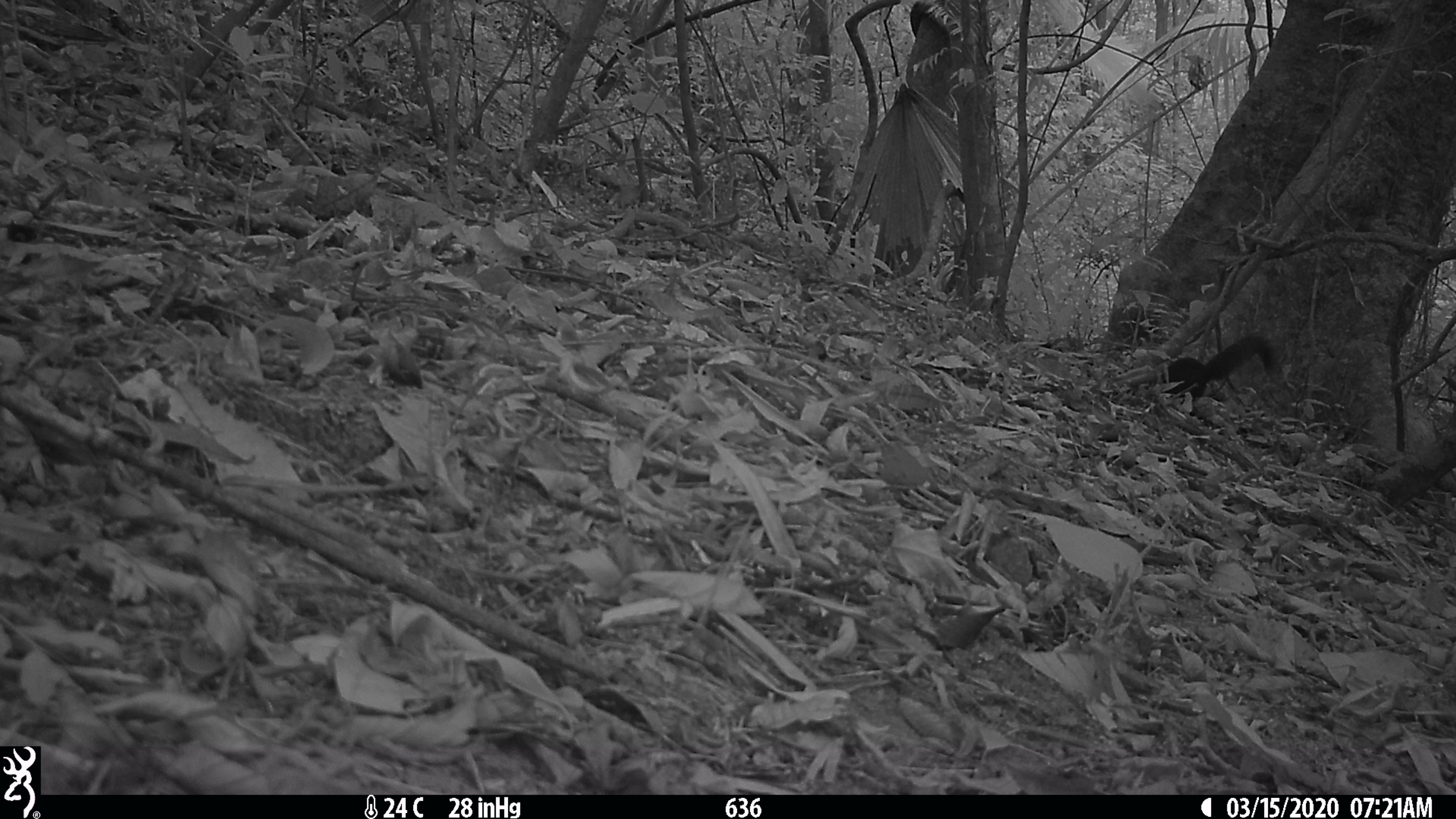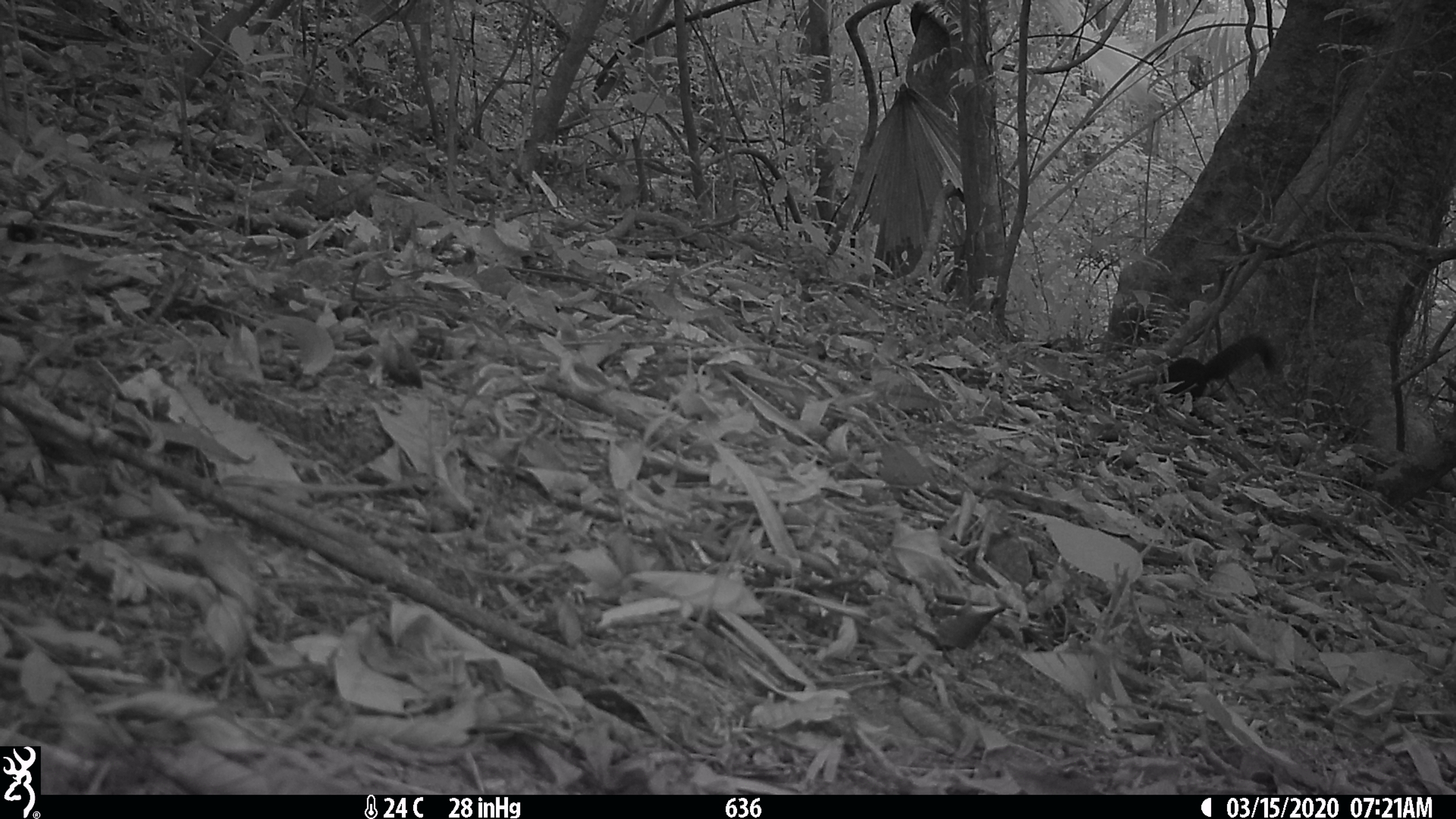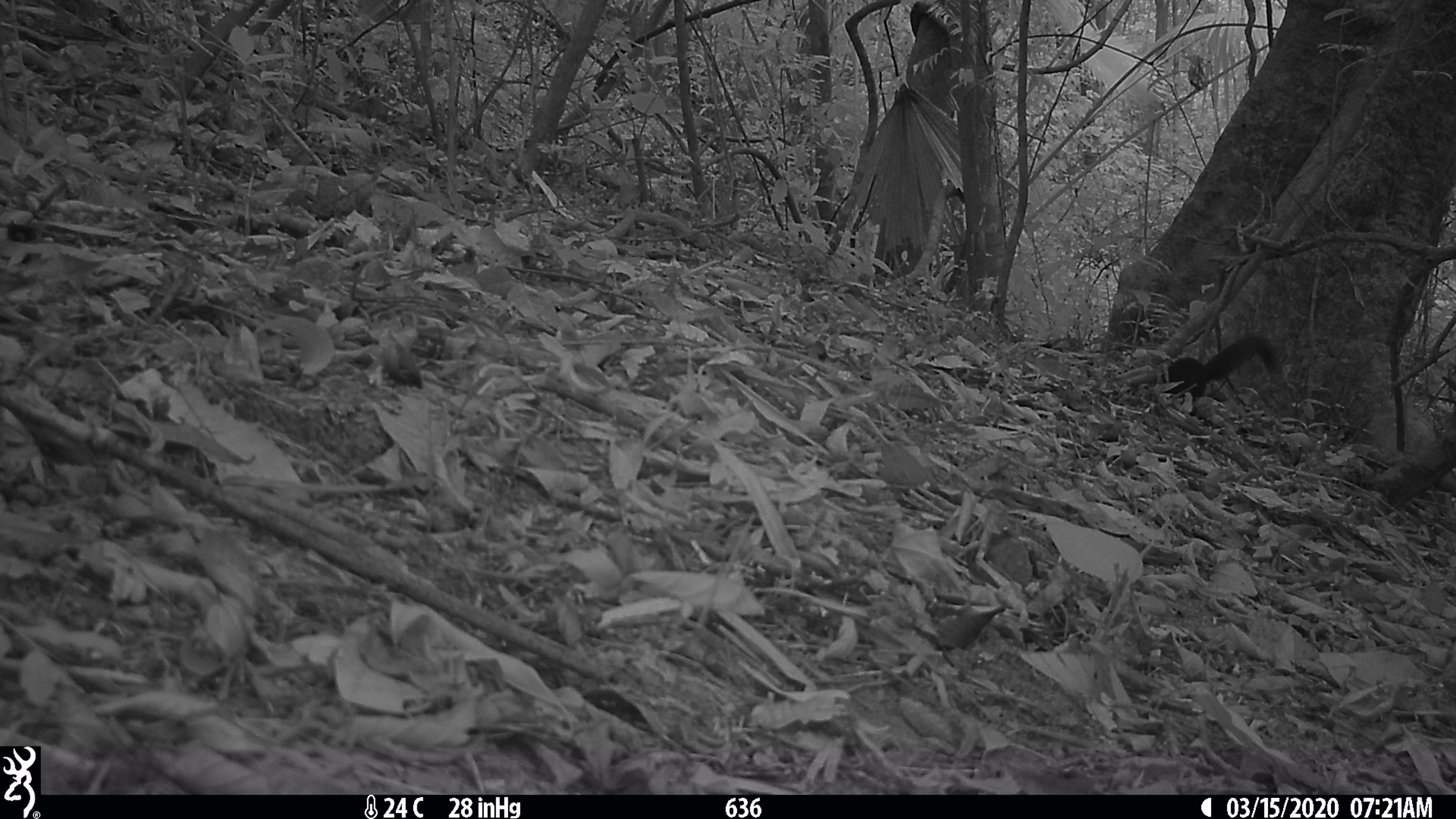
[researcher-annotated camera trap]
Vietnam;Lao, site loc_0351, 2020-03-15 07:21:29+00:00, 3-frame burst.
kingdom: Animalia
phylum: Chordata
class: Mammalia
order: Rodentia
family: Sciuridae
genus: Callosciurus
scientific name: Callosciurus erythraeus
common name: pallas's squirrel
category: pallass squirrel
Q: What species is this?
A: Pallass squirrel (pallas's squirrel) (Callosciurus erythraeus).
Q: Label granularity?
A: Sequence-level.